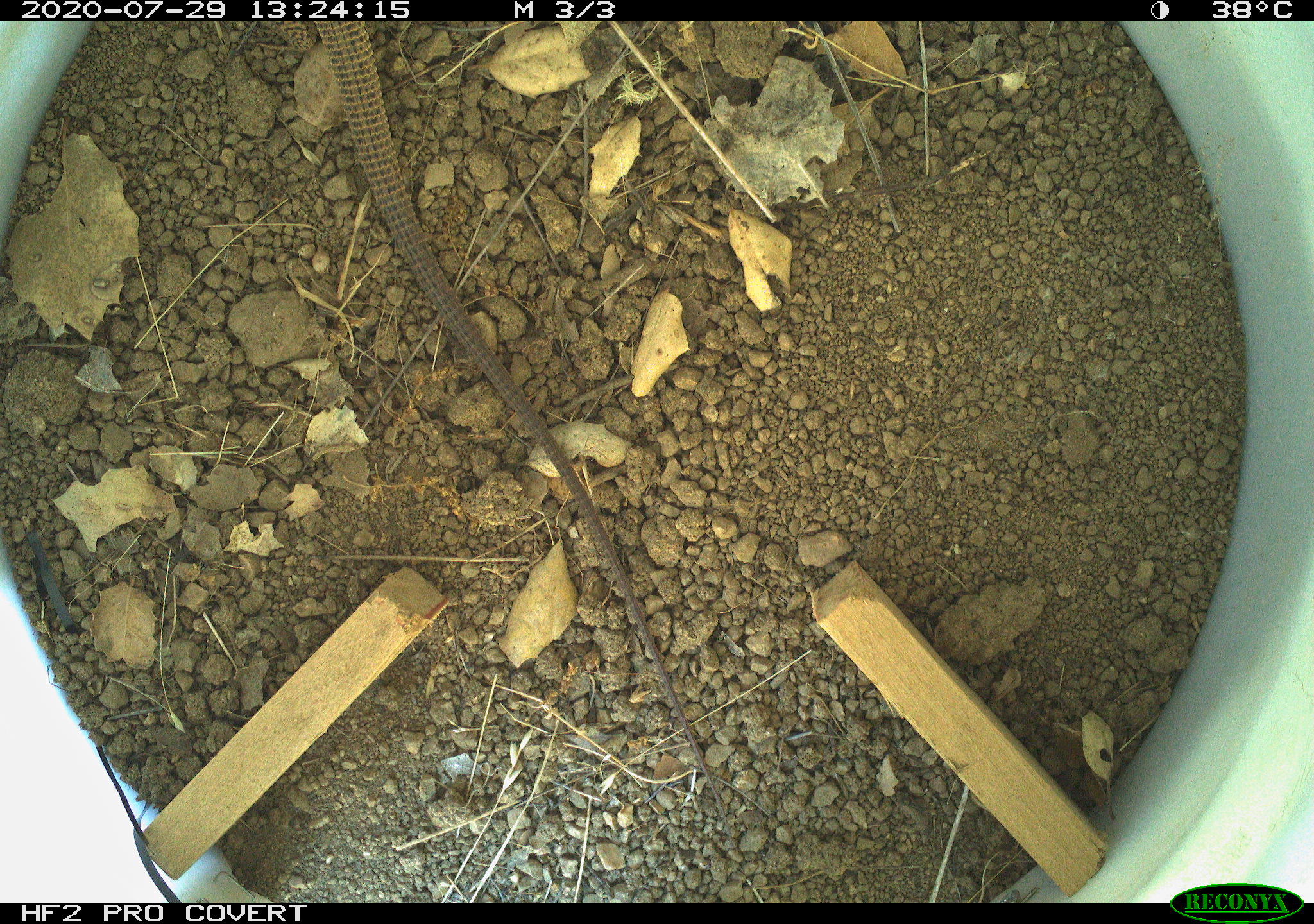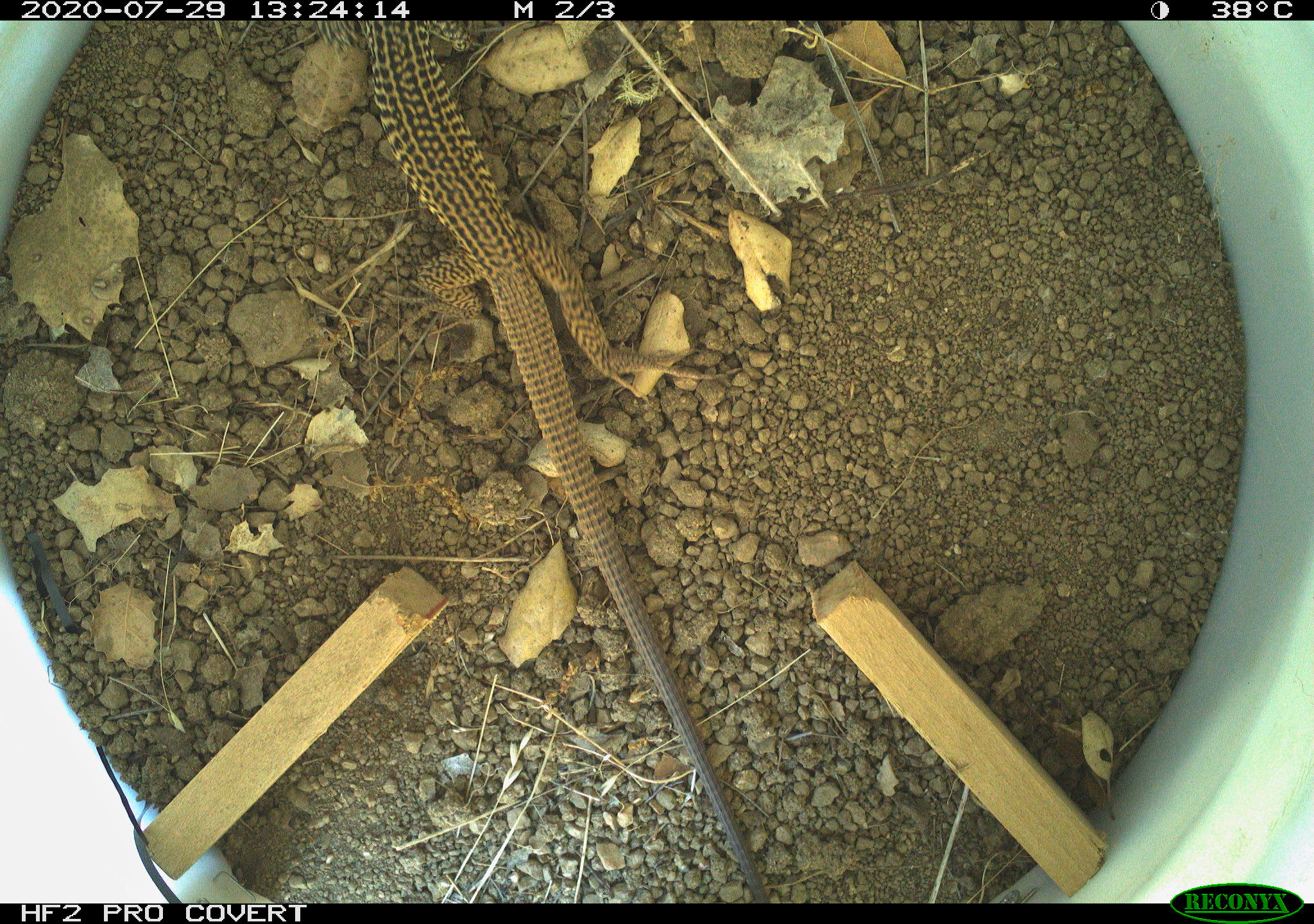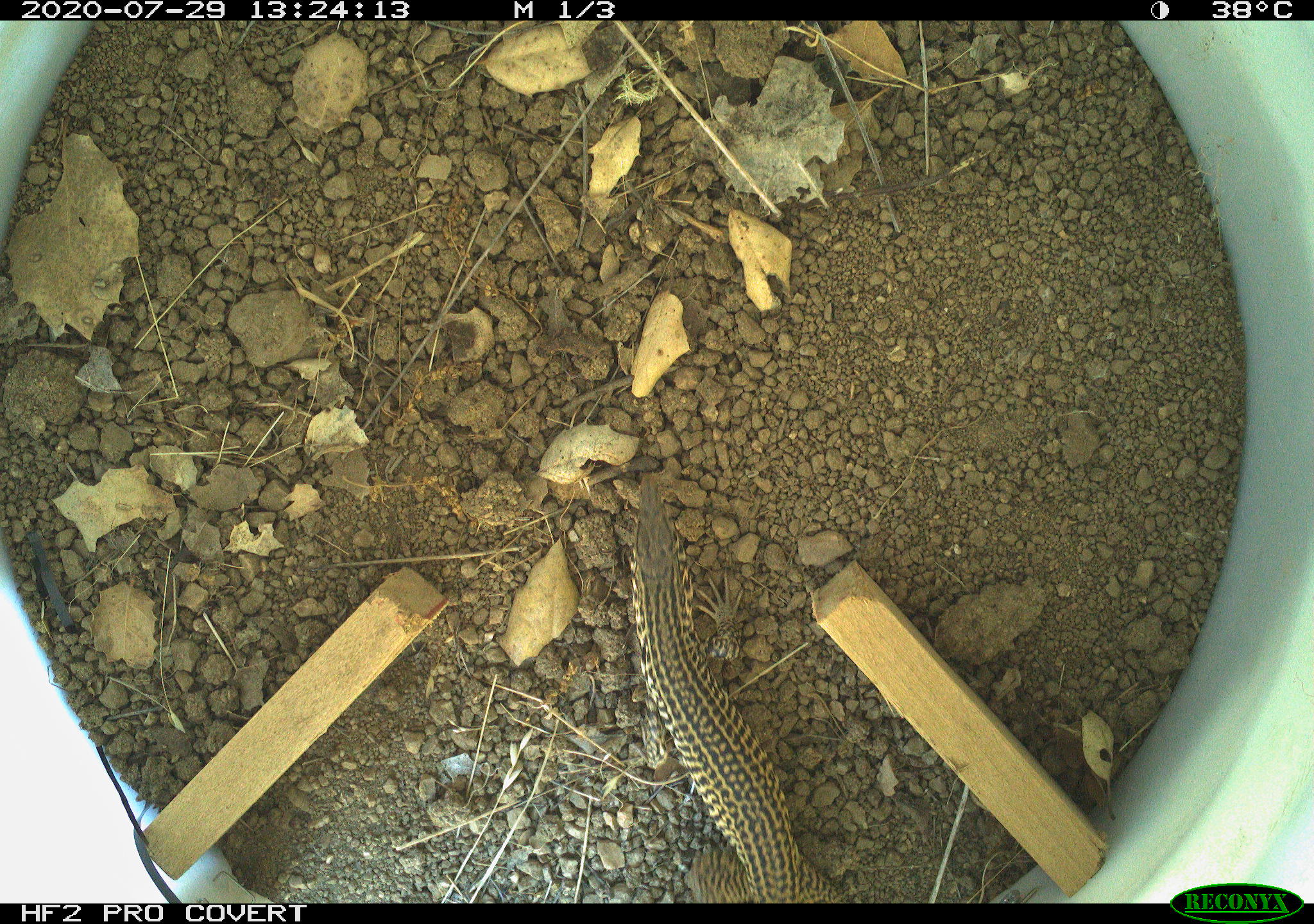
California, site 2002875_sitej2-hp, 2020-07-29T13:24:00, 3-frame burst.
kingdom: Animalia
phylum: Chordata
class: Reptilia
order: Squamata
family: Teiidae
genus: Aspidoscelis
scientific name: Aspidoscelis tigris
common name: western whiptail